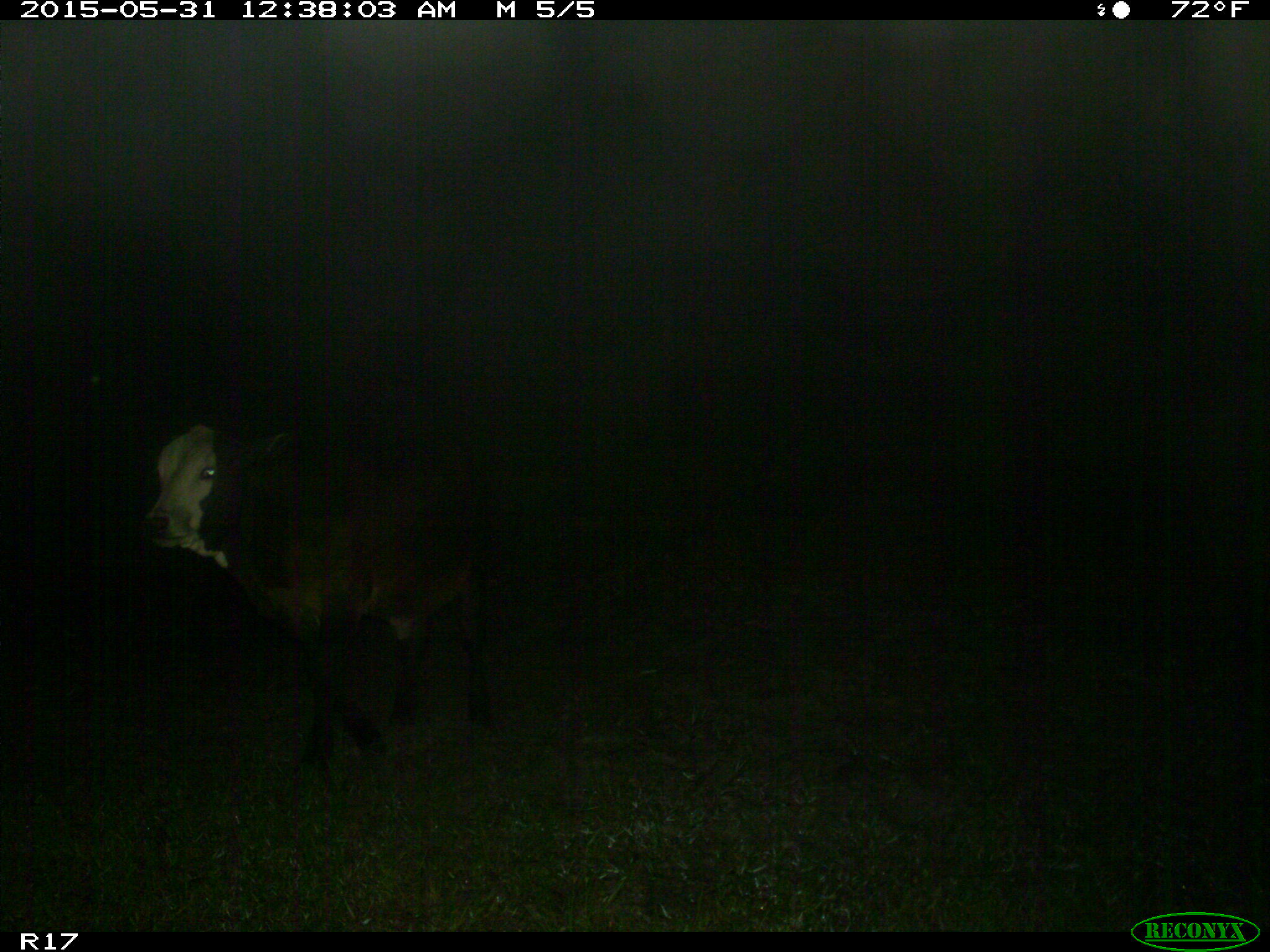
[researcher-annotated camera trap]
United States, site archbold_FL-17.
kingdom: Animalia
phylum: Chordata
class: Mammalia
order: Artiodactyla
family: Bovidae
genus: Bos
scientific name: Bos taurus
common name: domestic cow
Bos taurus (domestic cow).